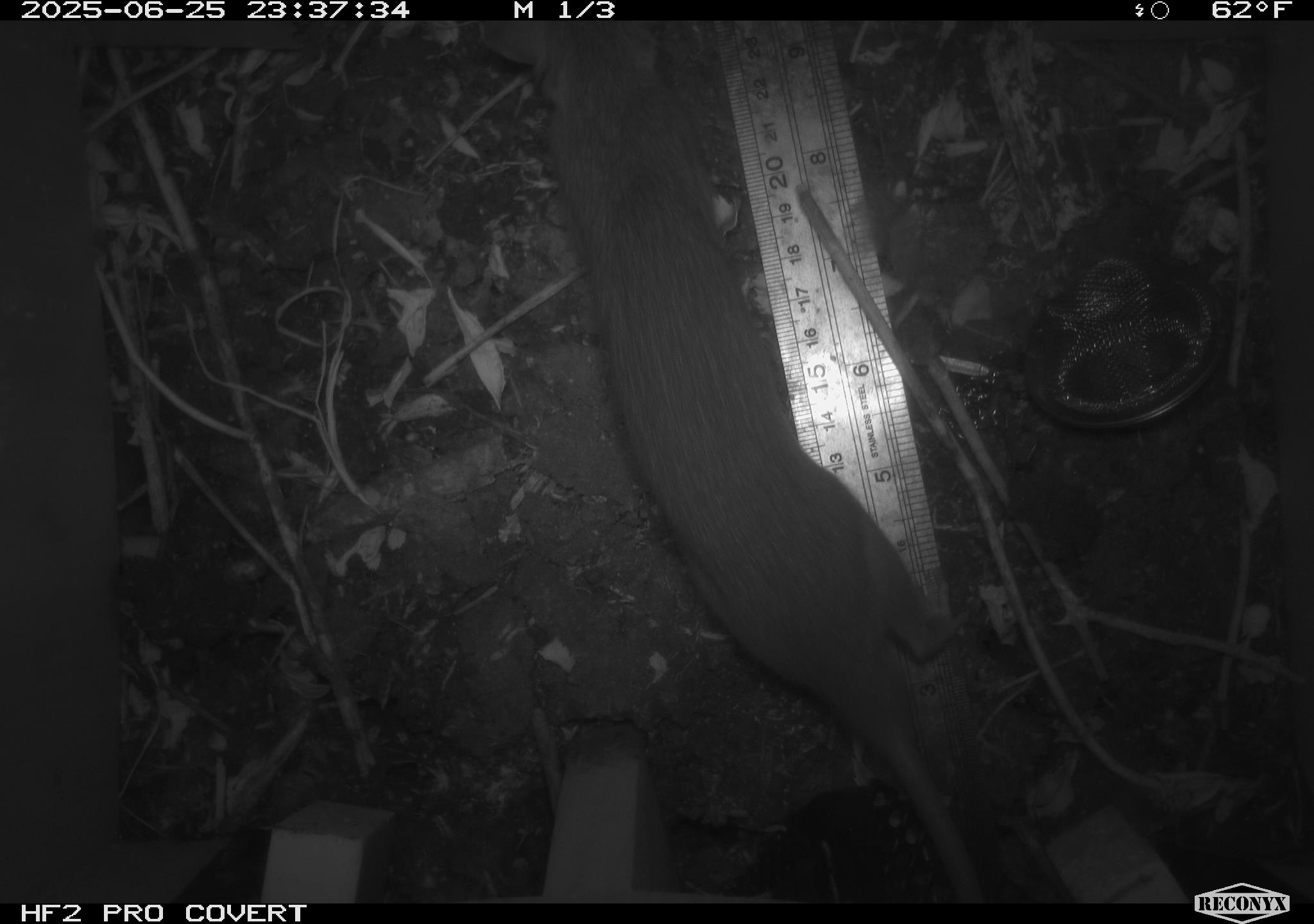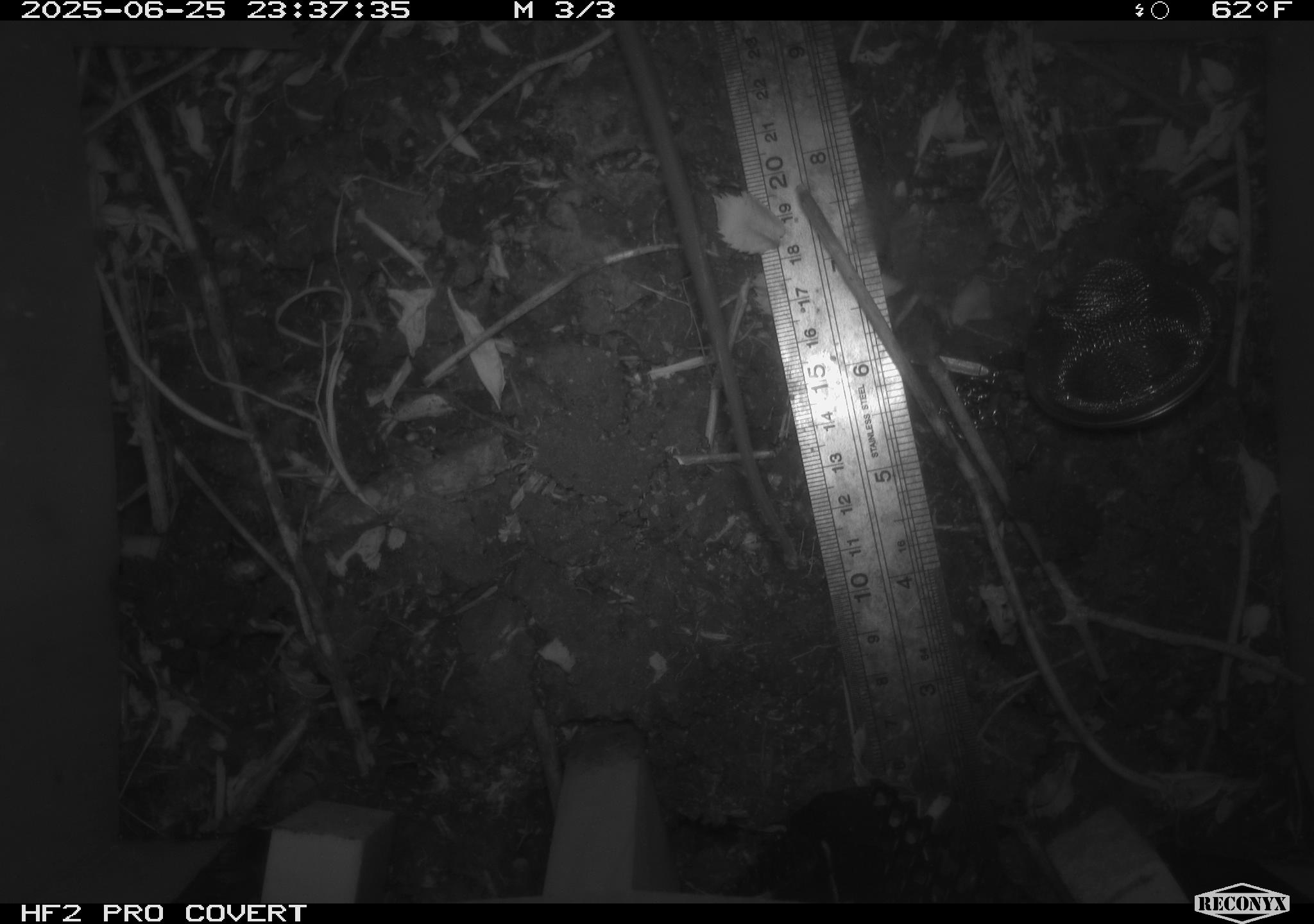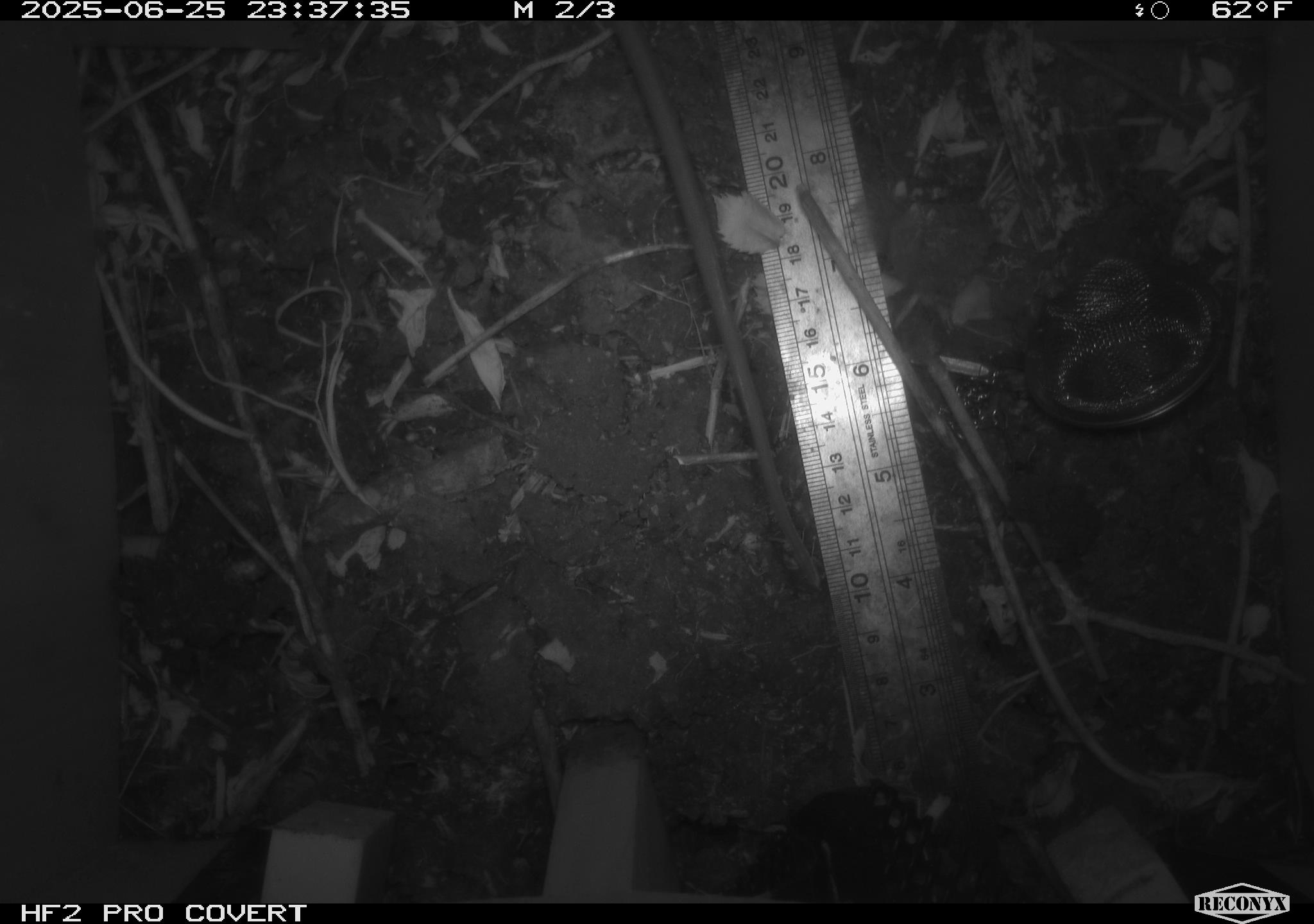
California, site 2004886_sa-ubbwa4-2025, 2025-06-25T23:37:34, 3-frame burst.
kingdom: Animalia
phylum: Chordata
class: Mammalia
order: Rodentia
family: Muridae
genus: Rattus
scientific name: Rattus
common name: rat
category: rattus species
Rattus species (rat) (Rattus).